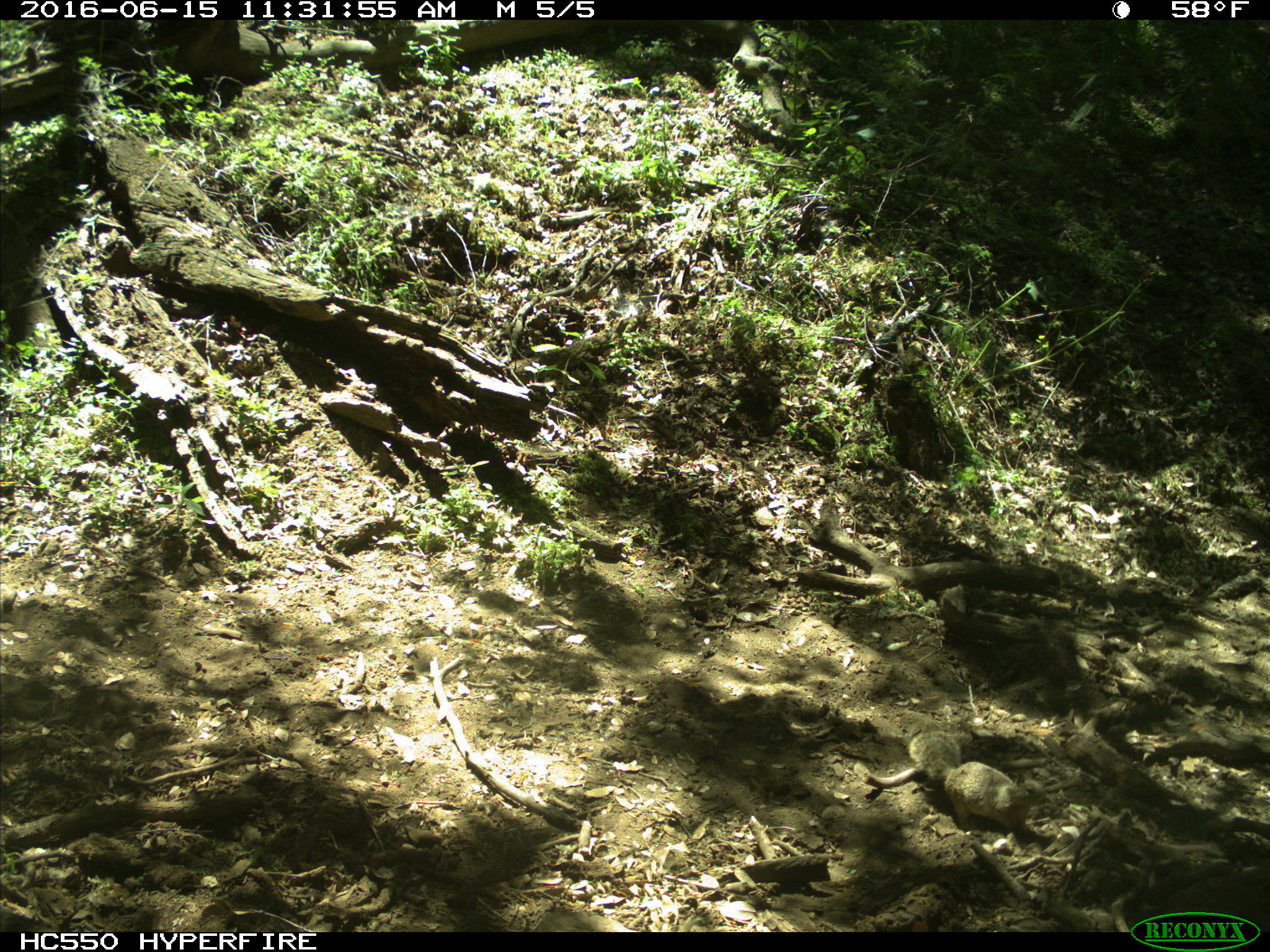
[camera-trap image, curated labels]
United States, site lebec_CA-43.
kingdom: Animalia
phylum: Chordata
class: Mammalia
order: Rodentia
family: Sciuridae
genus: Otospermophilus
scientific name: Otospermophilus beecheyi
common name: california ground squirrel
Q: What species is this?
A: Otospermophilus beecheyi (california ground squirrel).